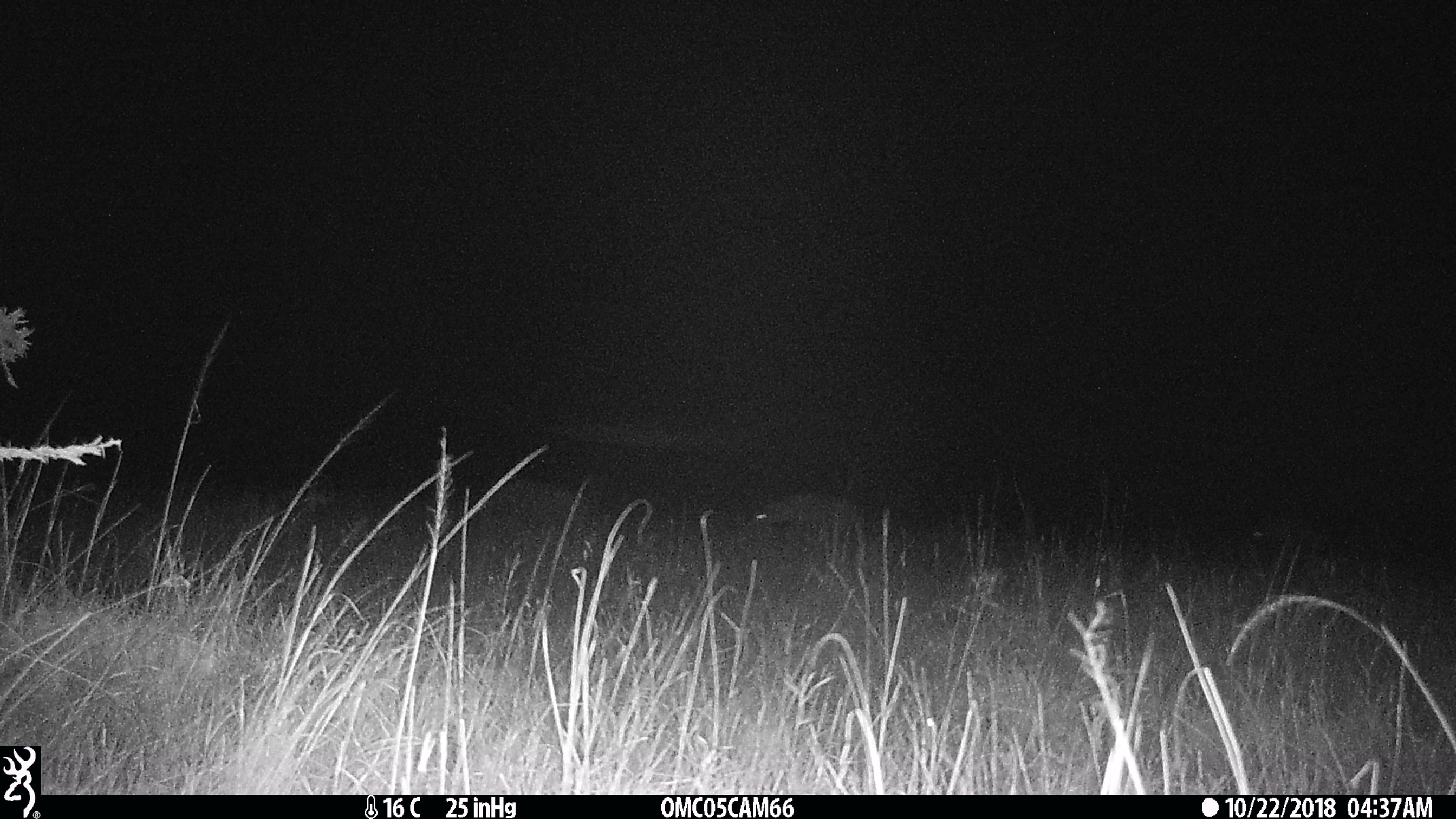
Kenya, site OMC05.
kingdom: Animalia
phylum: Chordata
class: Mammalia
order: Carnivora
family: Hyaenidae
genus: Crocuta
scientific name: Crocuta crocuta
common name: spotted hyena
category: hyena spotted